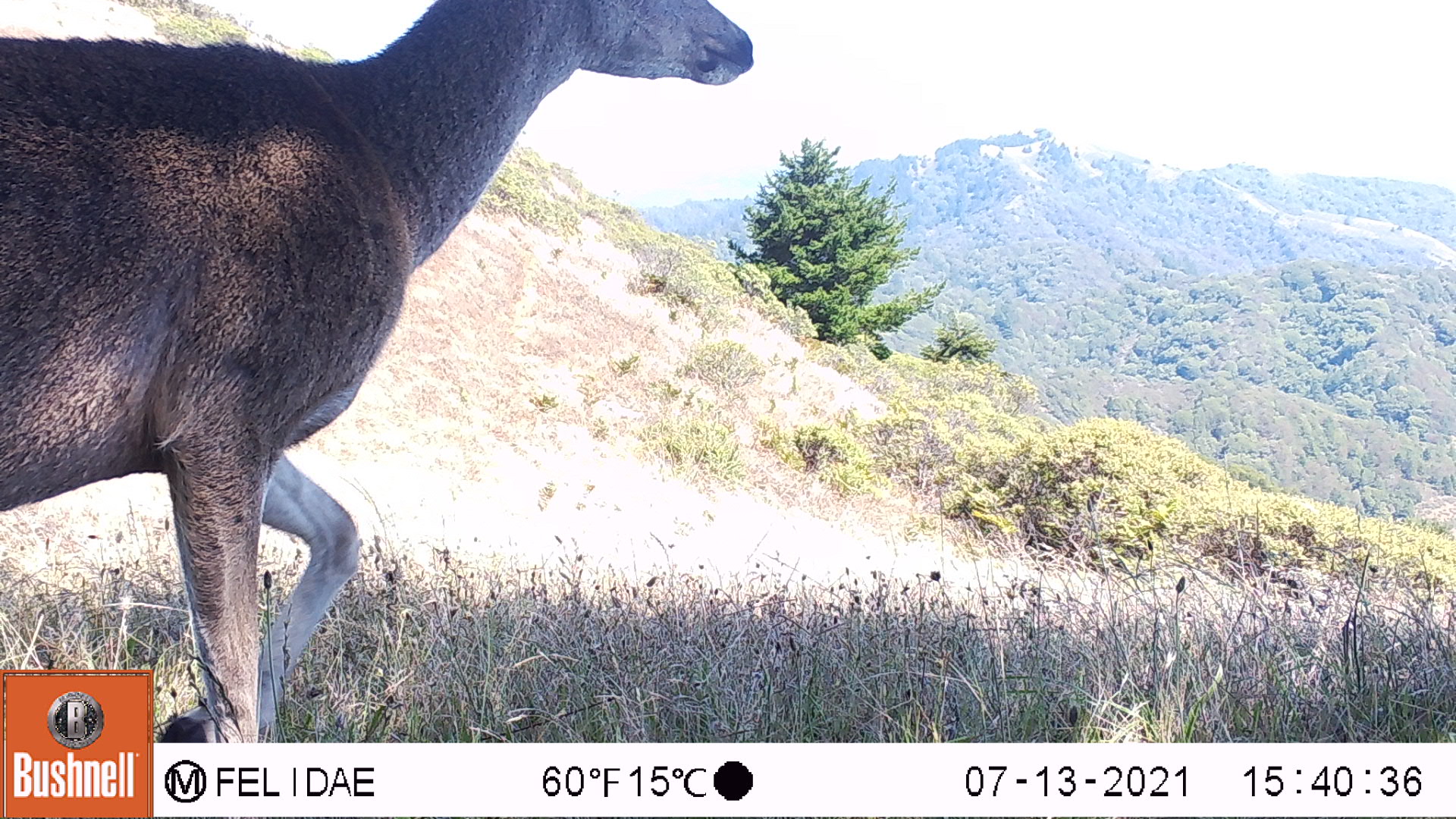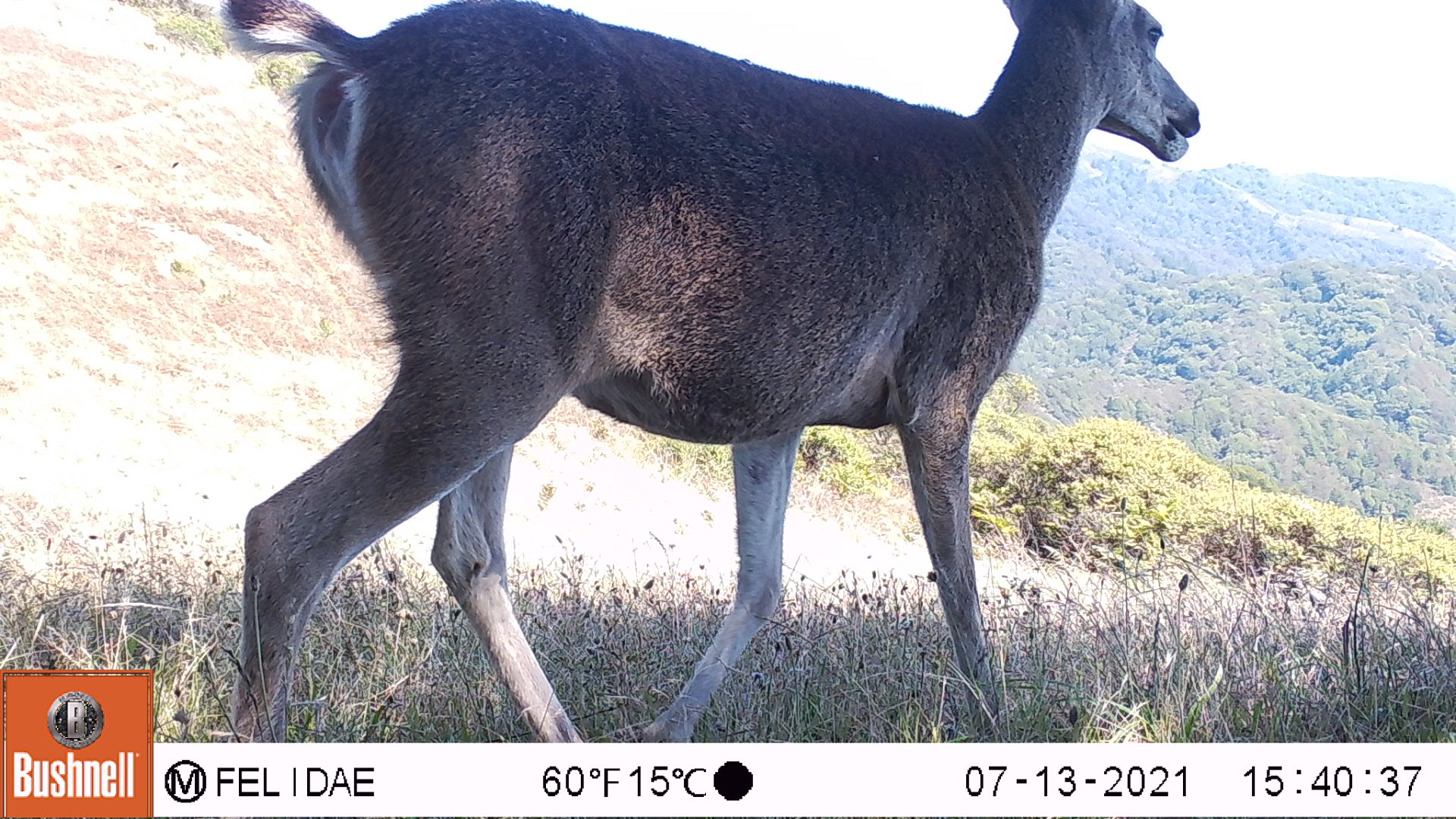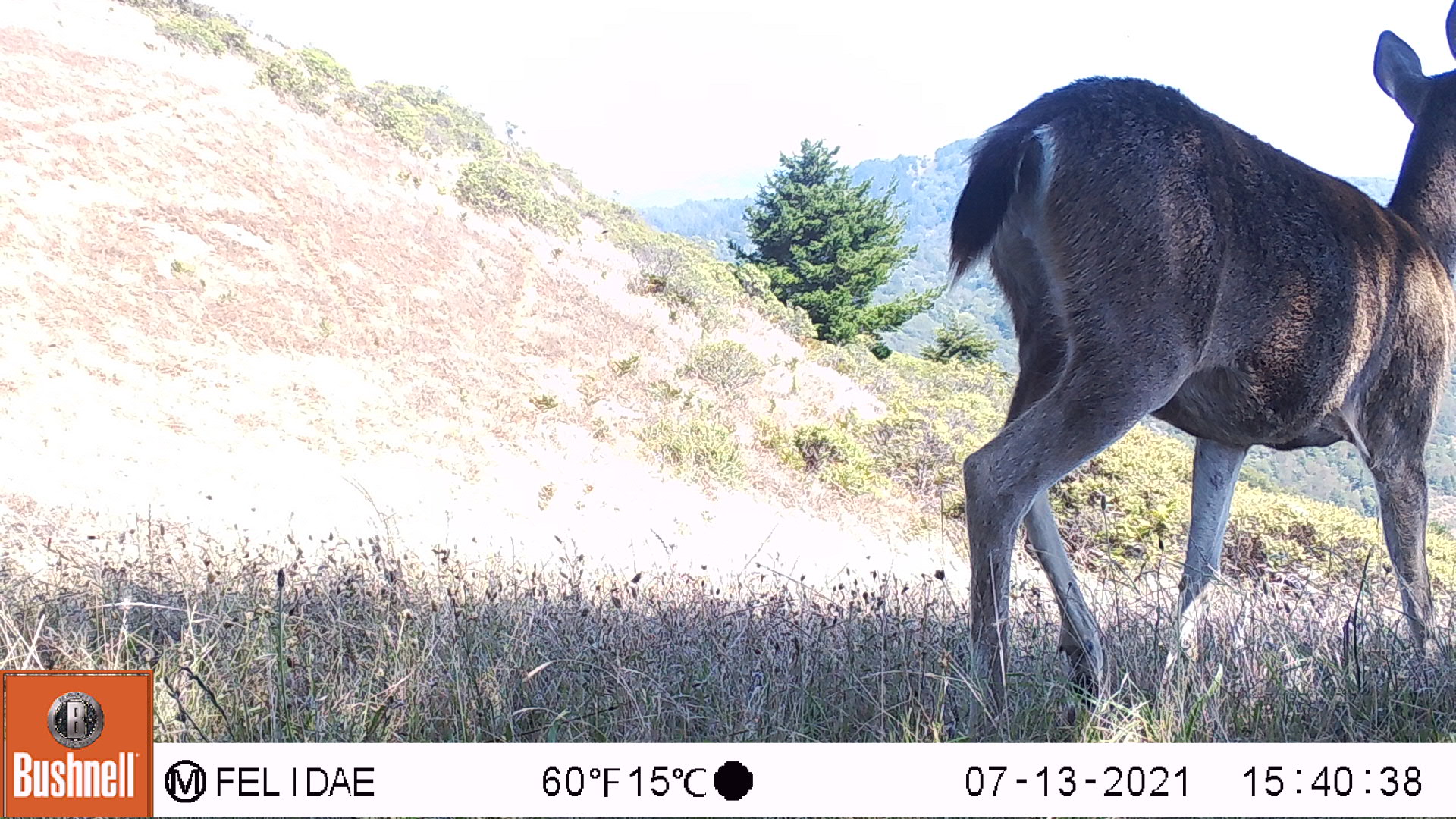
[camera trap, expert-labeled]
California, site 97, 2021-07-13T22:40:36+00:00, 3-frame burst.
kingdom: Animalia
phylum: Chordata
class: Mammalia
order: Artiodactyla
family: Cervidae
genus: Odocoileus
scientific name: Odocoileus hemionus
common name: mule deer